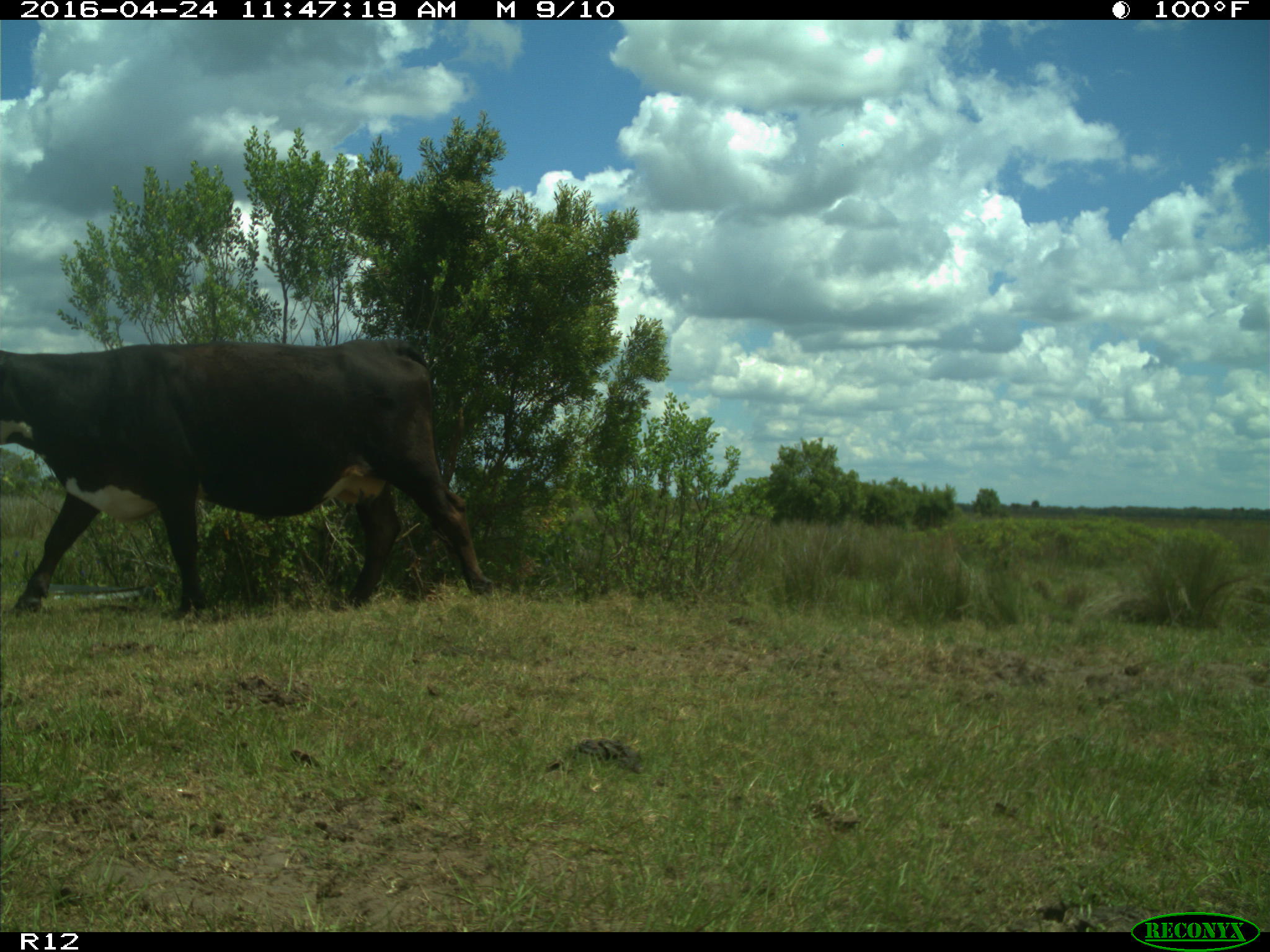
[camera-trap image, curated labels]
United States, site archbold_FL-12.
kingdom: Animalia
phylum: Chordata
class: Mammalia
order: Artiodactyla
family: Bovidae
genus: Bos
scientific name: Bos taurus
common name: domestic cow